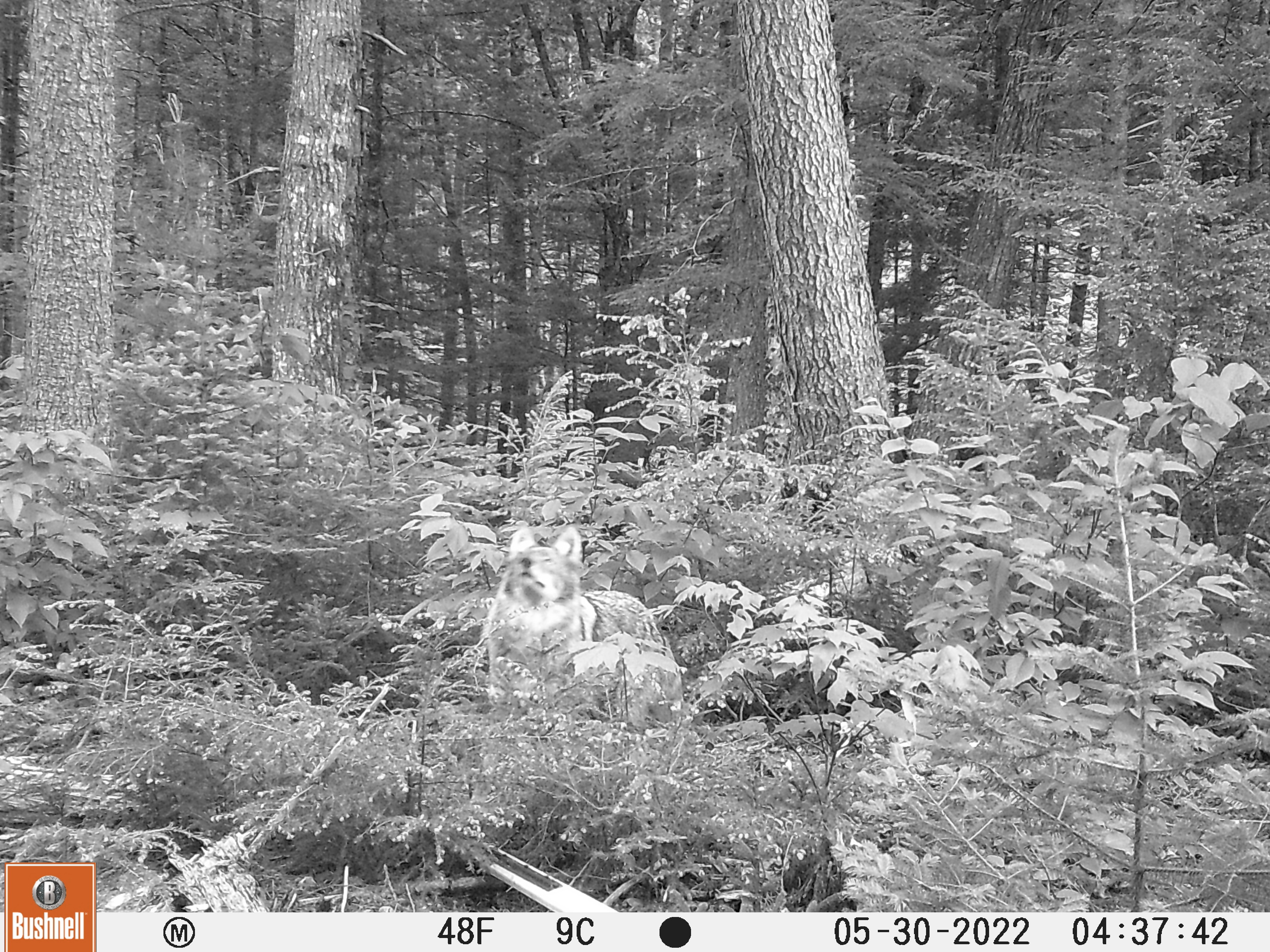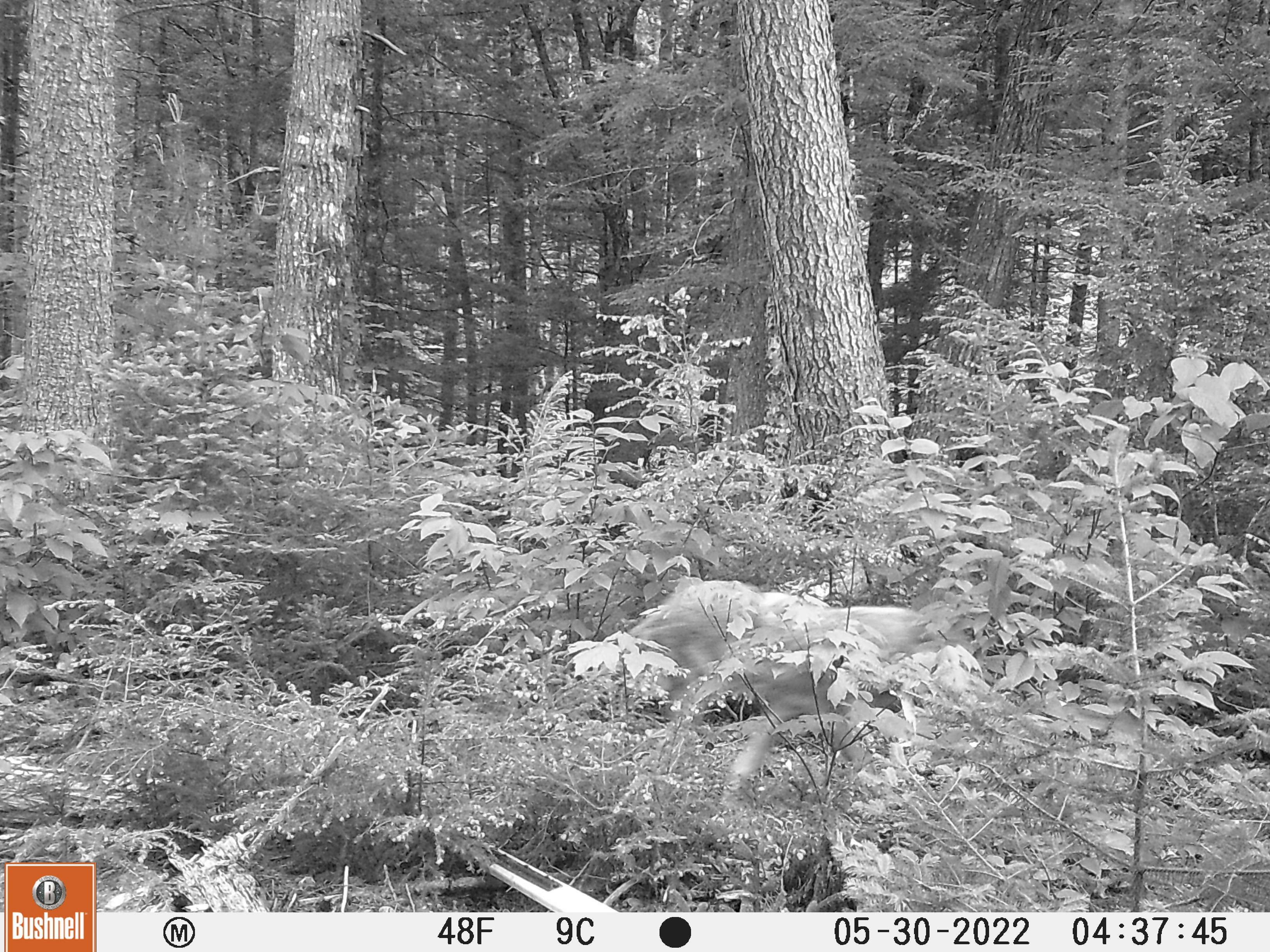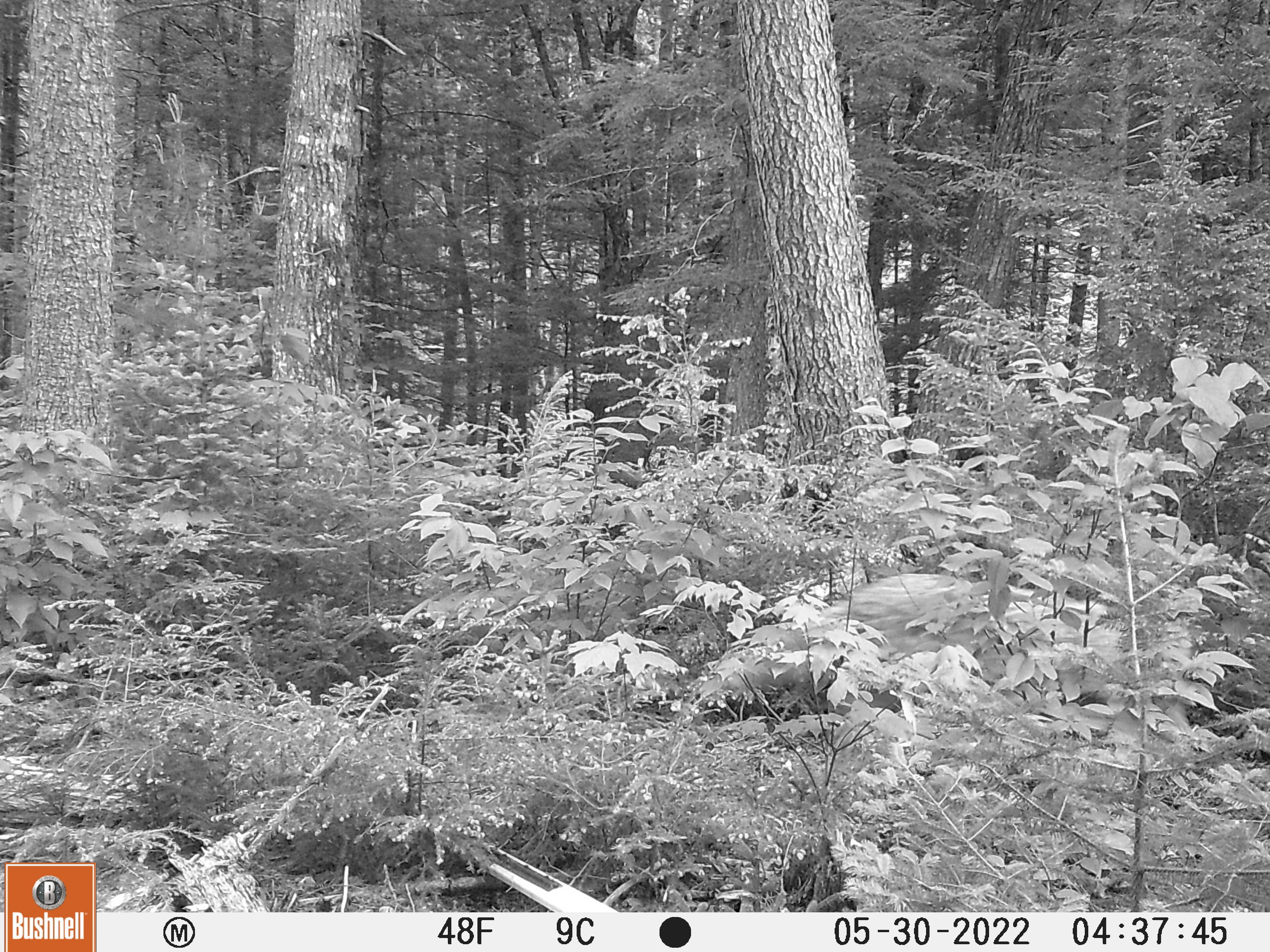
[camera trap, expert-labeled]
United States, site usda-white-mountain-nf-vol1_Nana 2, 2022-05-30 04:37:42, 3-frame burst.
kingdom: Animalia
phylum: Chordata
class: Mammalia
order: Carnivora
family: Canidae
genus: Canis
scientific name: Canis latrans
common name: coyote